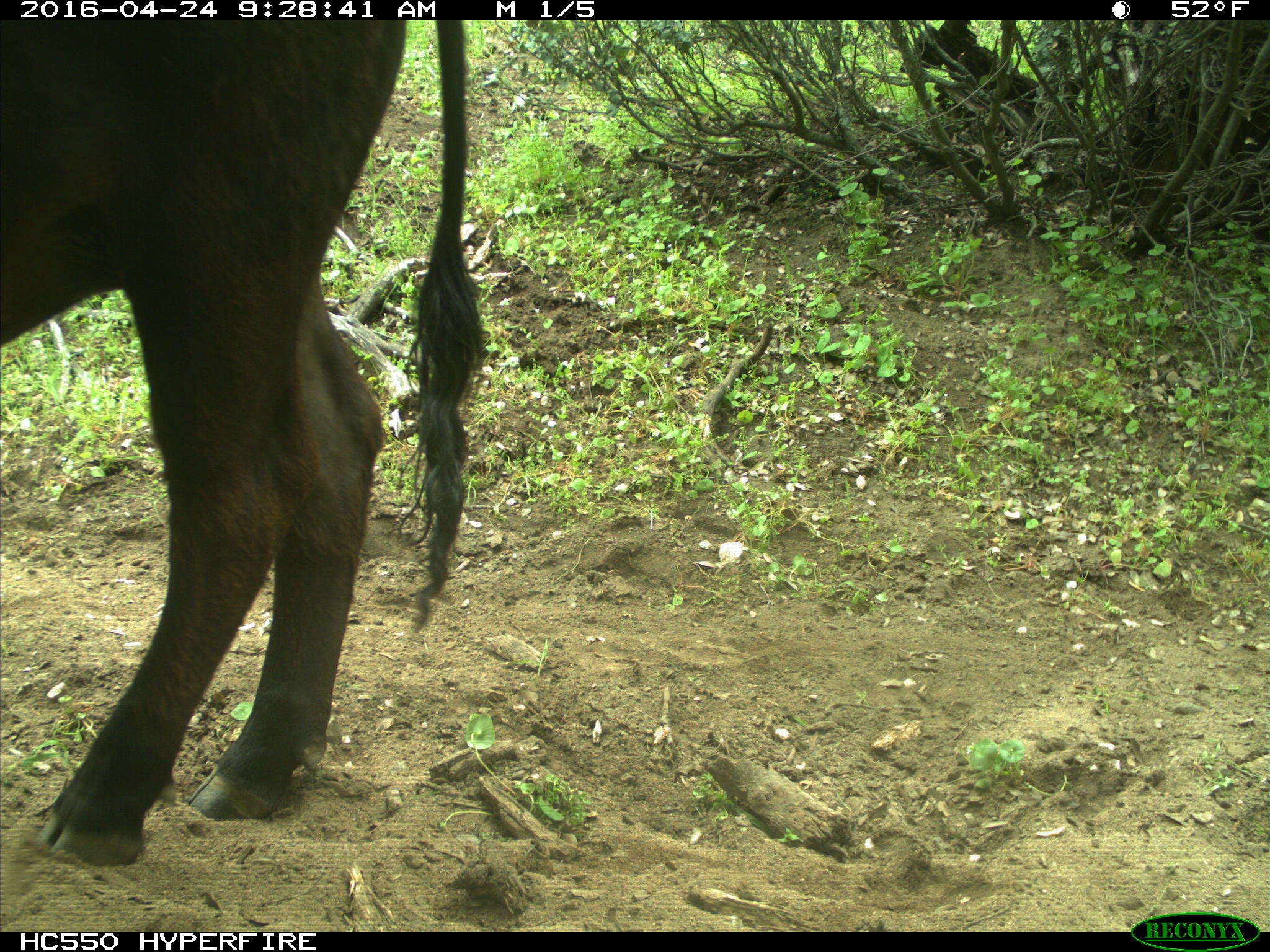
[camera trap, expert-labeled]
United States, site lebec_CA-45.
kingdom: Animalia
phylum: Chordata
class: Mammalia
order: Artiodactyla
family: Bovidae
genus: Bos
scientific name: Bos taurus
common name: domestic cow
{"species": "Bos taurus (domestic cow)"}